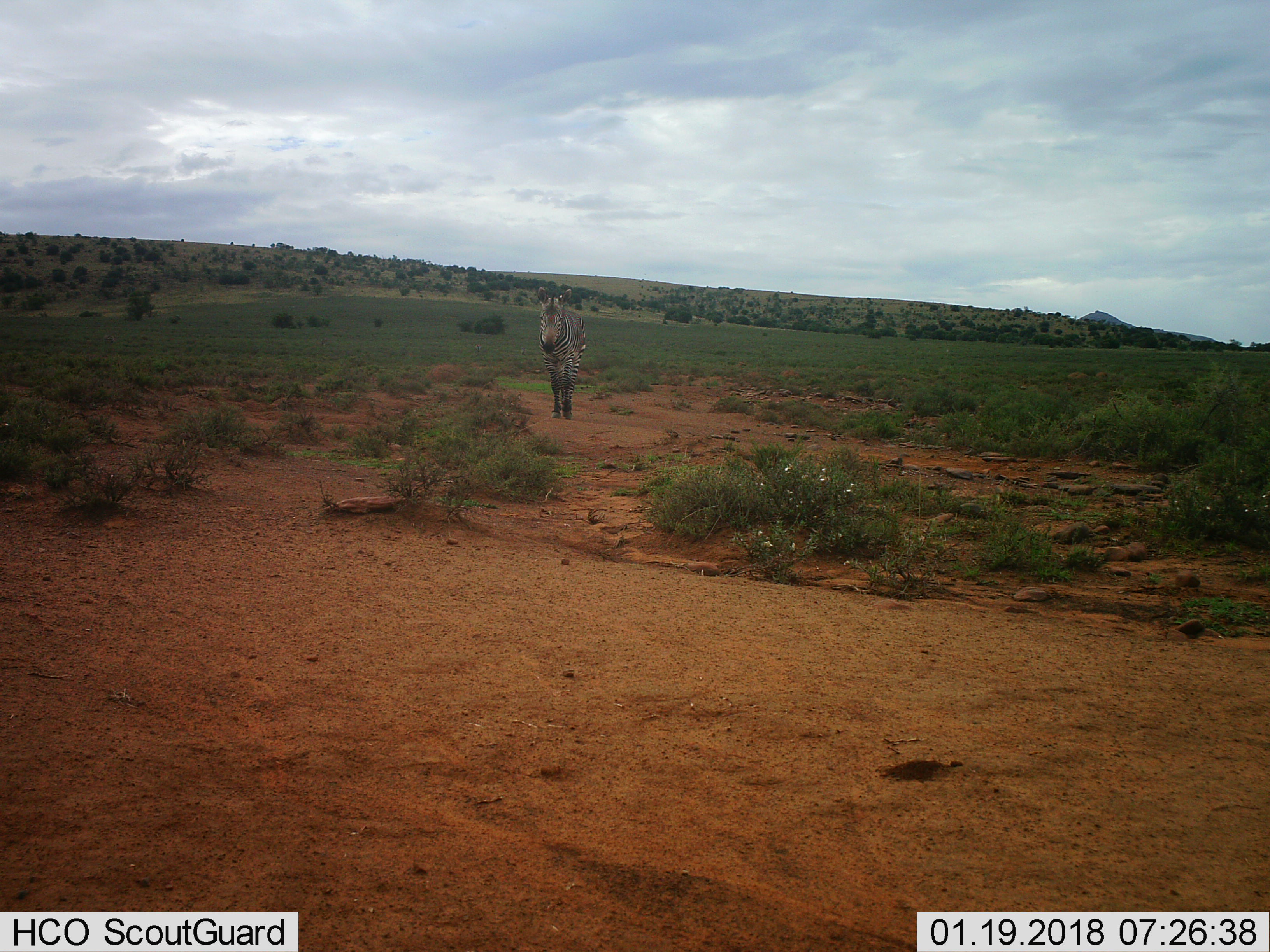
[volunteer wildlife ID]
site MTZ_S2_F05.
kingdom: Animalia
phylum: Chordata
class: Mammalia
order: Perissodactyla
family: Equidae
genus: Equus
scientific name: Equus zebra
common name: mountain zebra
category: zebramountain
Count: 1.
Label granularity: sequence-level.